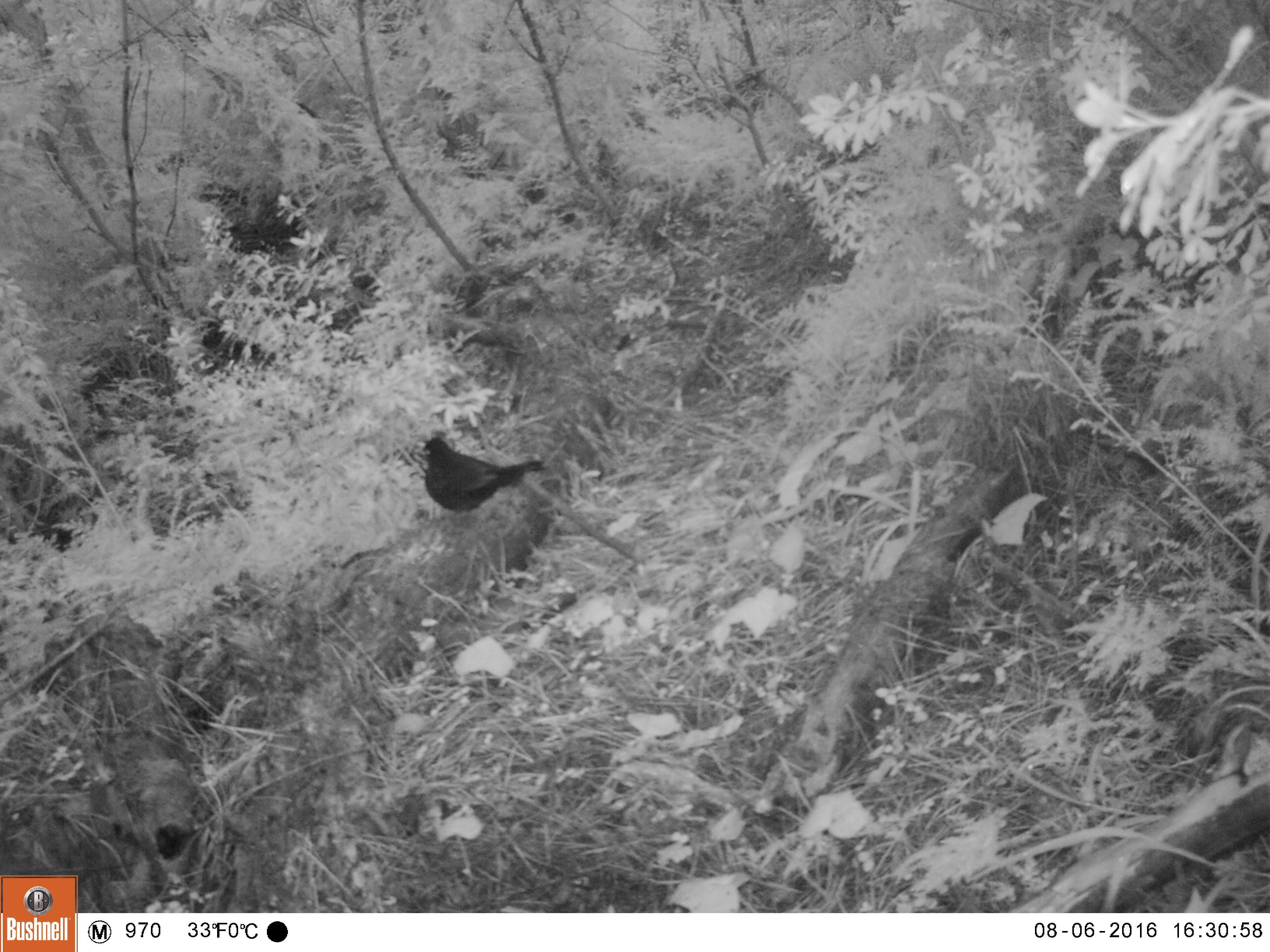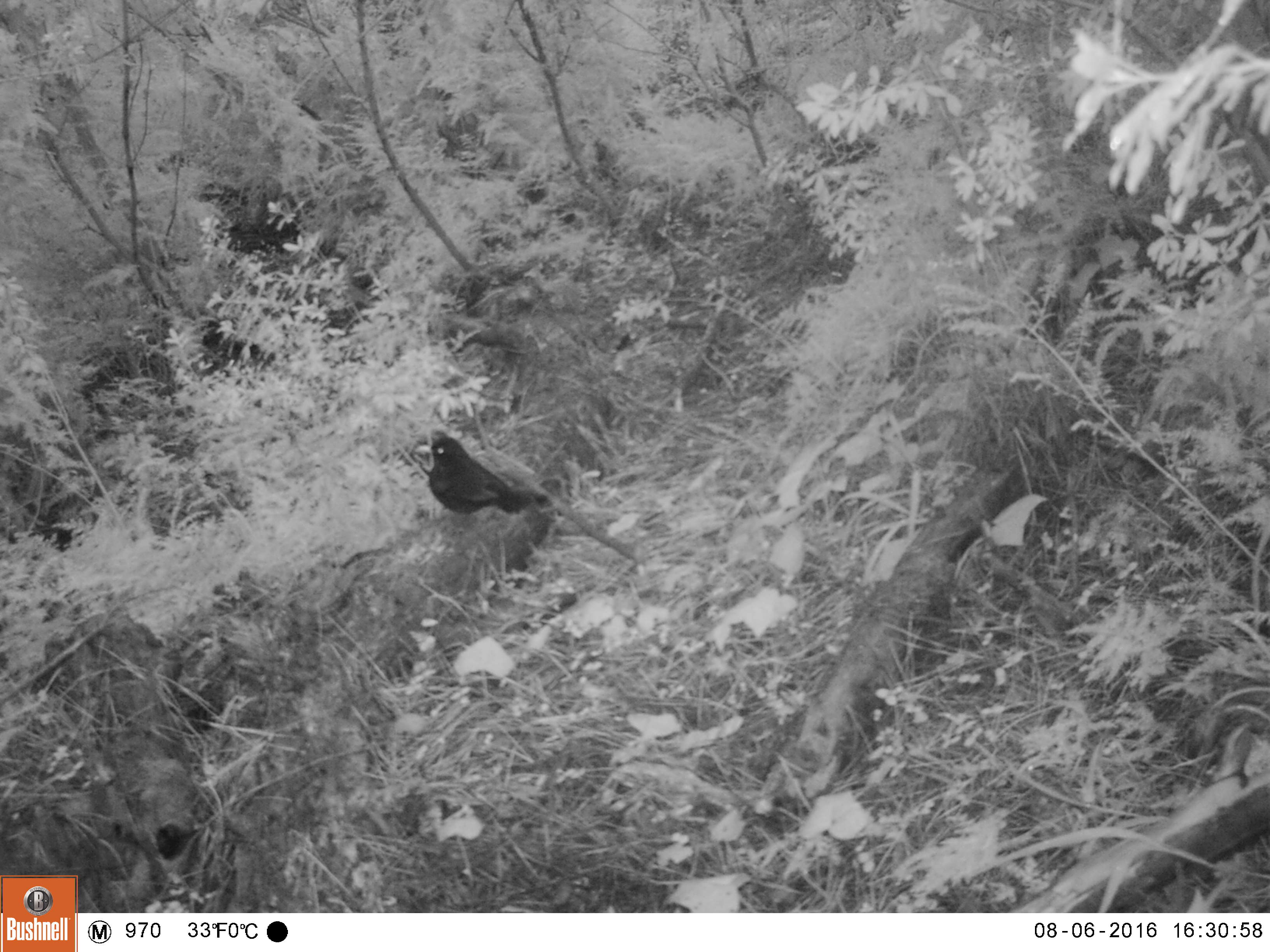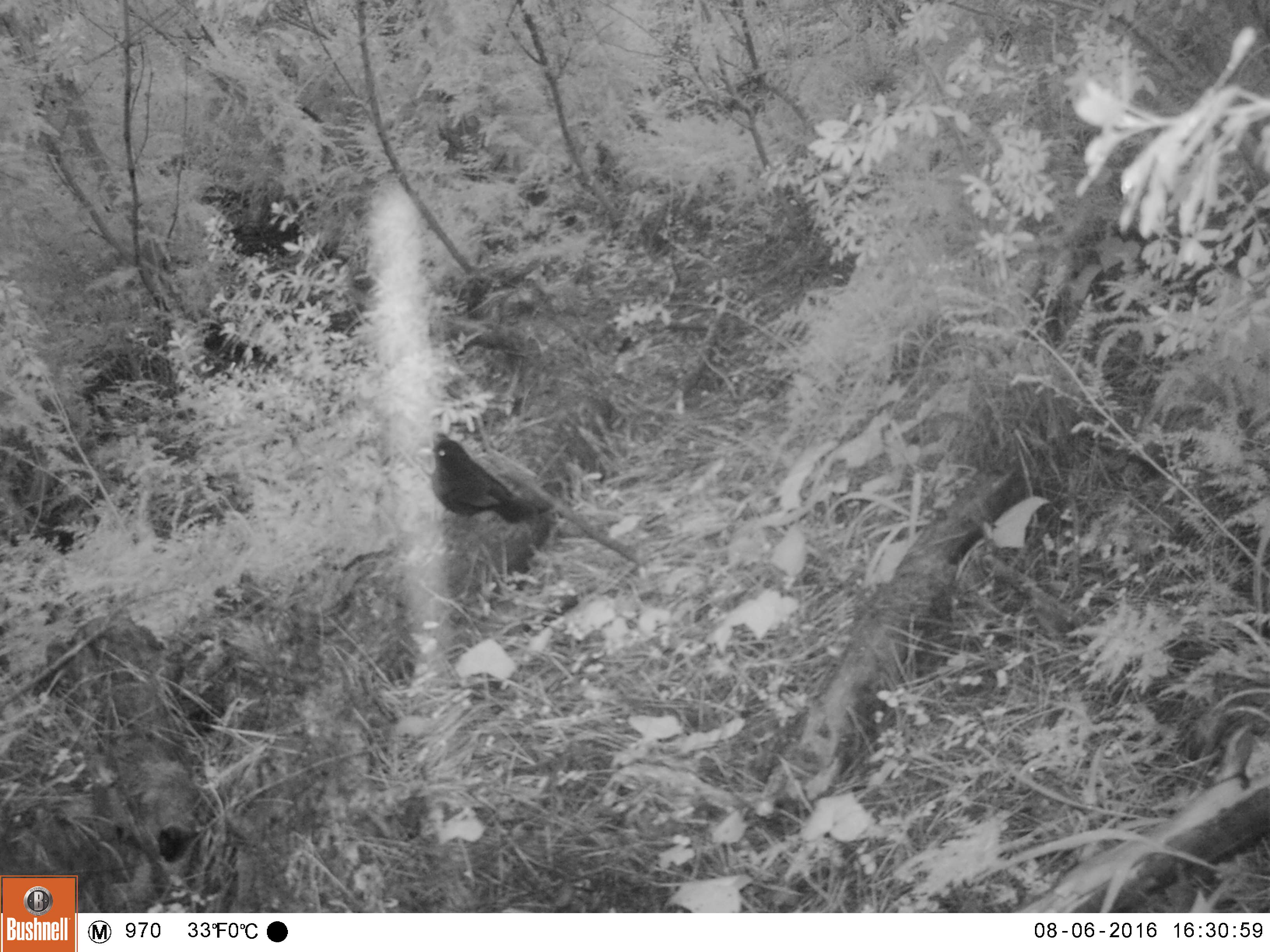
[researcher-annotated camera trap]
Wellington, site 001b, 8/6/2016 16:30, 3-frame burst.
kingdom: Animalia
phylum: Chordata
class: Aves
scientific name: Aves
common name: bird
Bird (Aves).